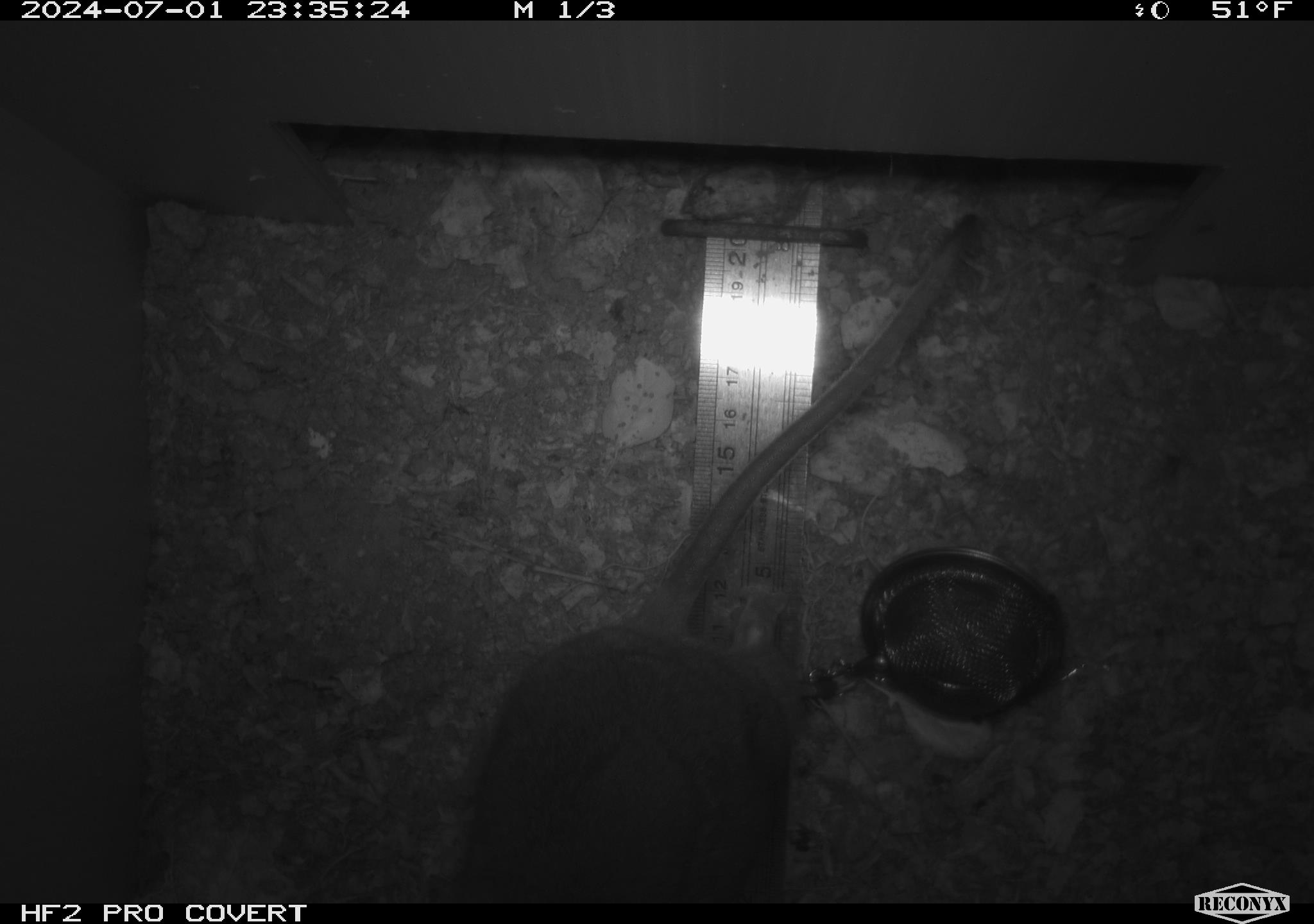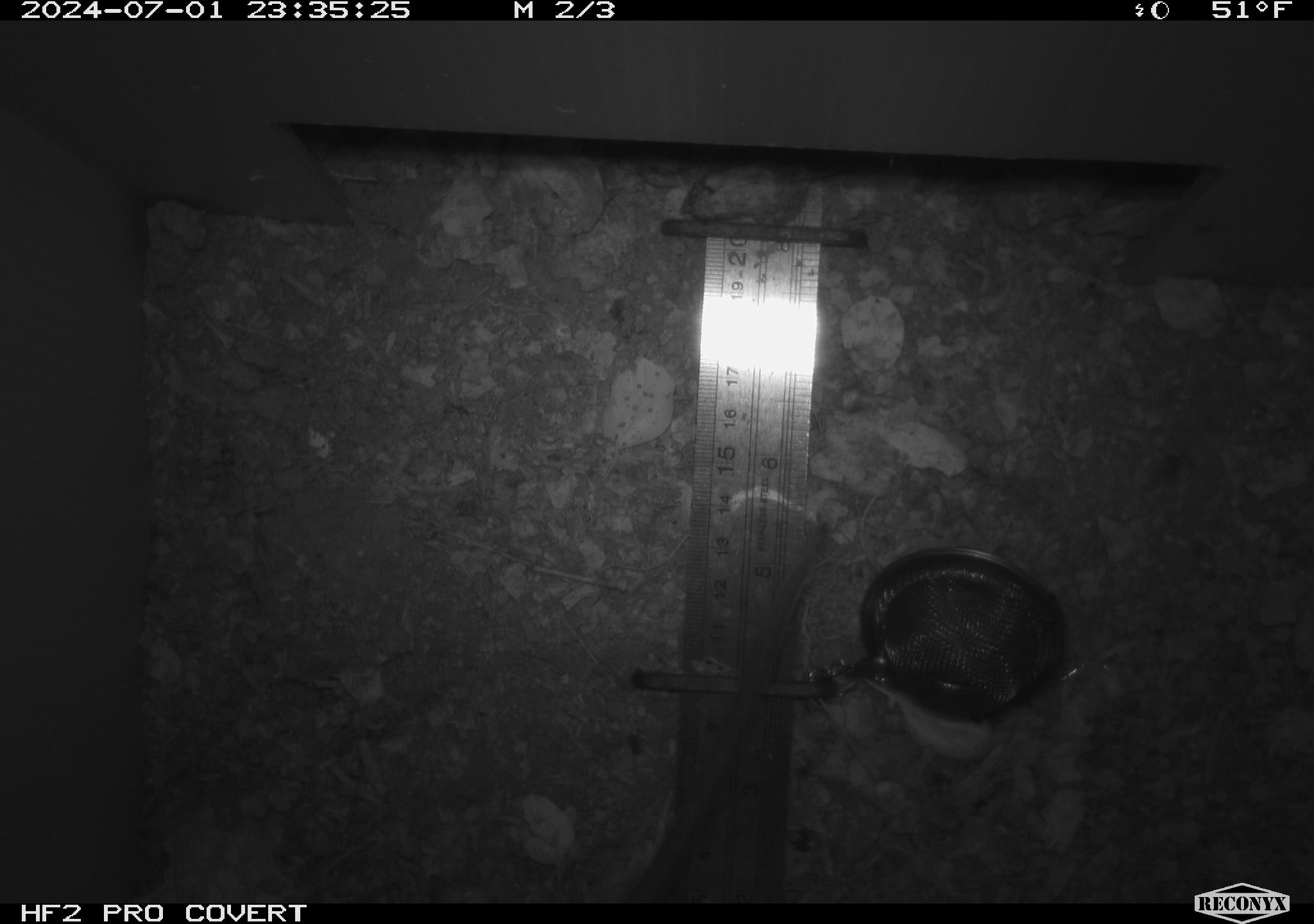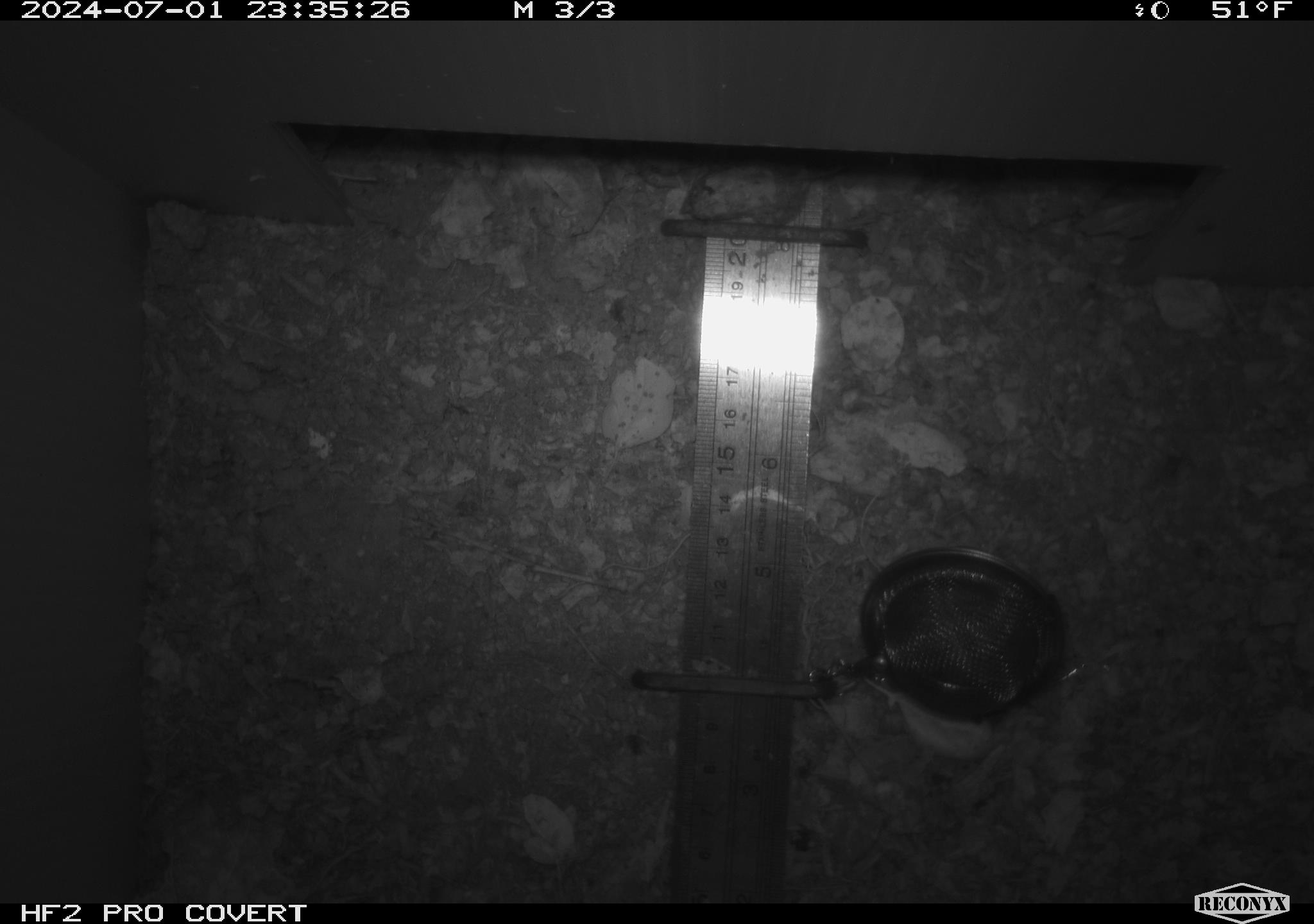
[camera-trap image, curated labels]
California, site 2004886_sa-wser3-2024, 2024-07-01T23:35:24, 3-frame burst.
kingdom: Animalia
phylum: Chordata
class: Mammalia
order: Rodentia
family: Cricetidae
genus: Neotoma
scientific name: Neotoma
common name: pack rat or woodrat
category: neotoma species